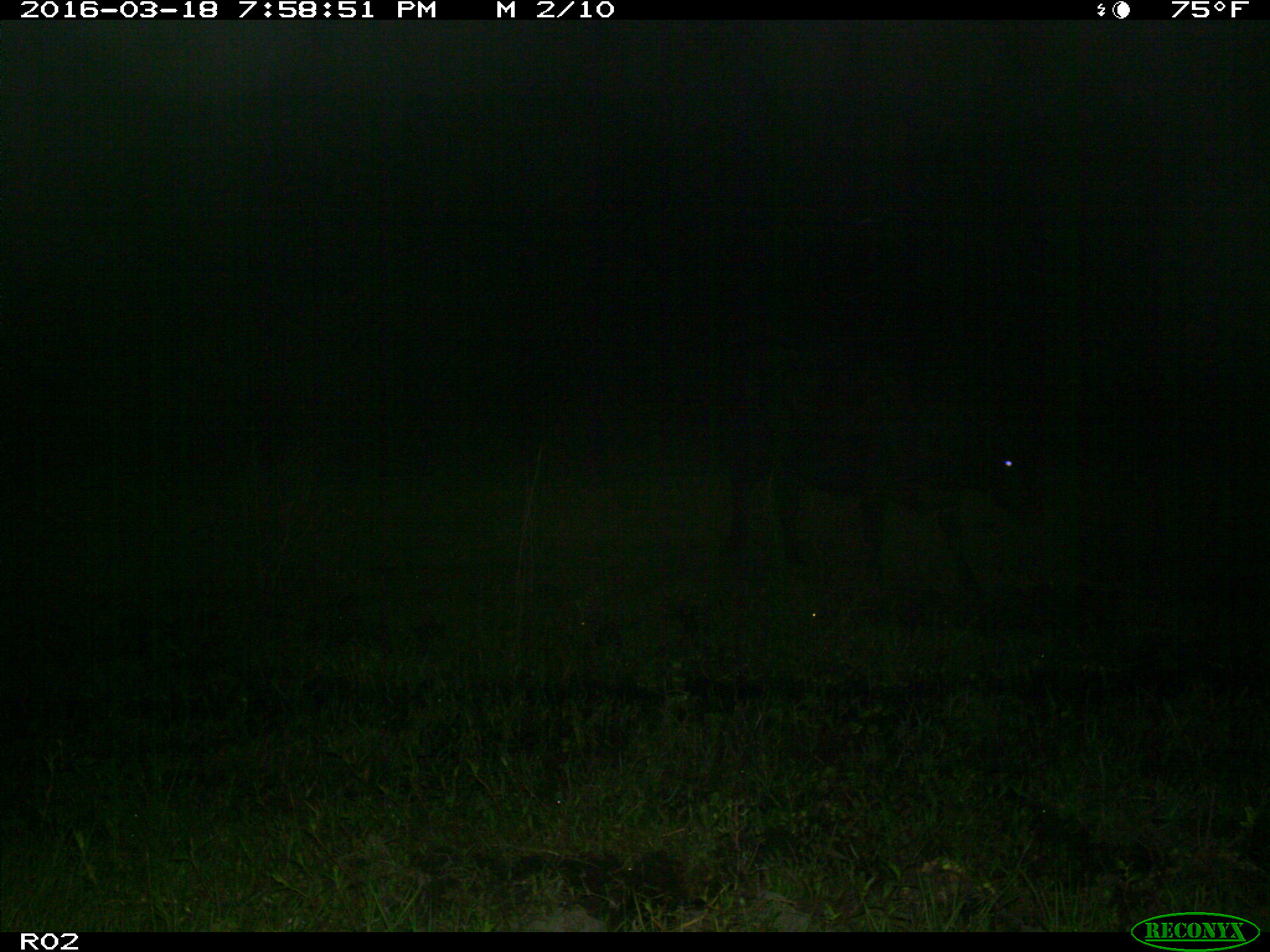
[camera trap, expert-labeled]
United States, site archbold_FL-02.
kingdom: Animalia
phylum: Chordata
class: Mammalia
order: Artiodactyla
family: Bovidae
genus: Bos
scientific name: Bos taurus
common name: domestic cow